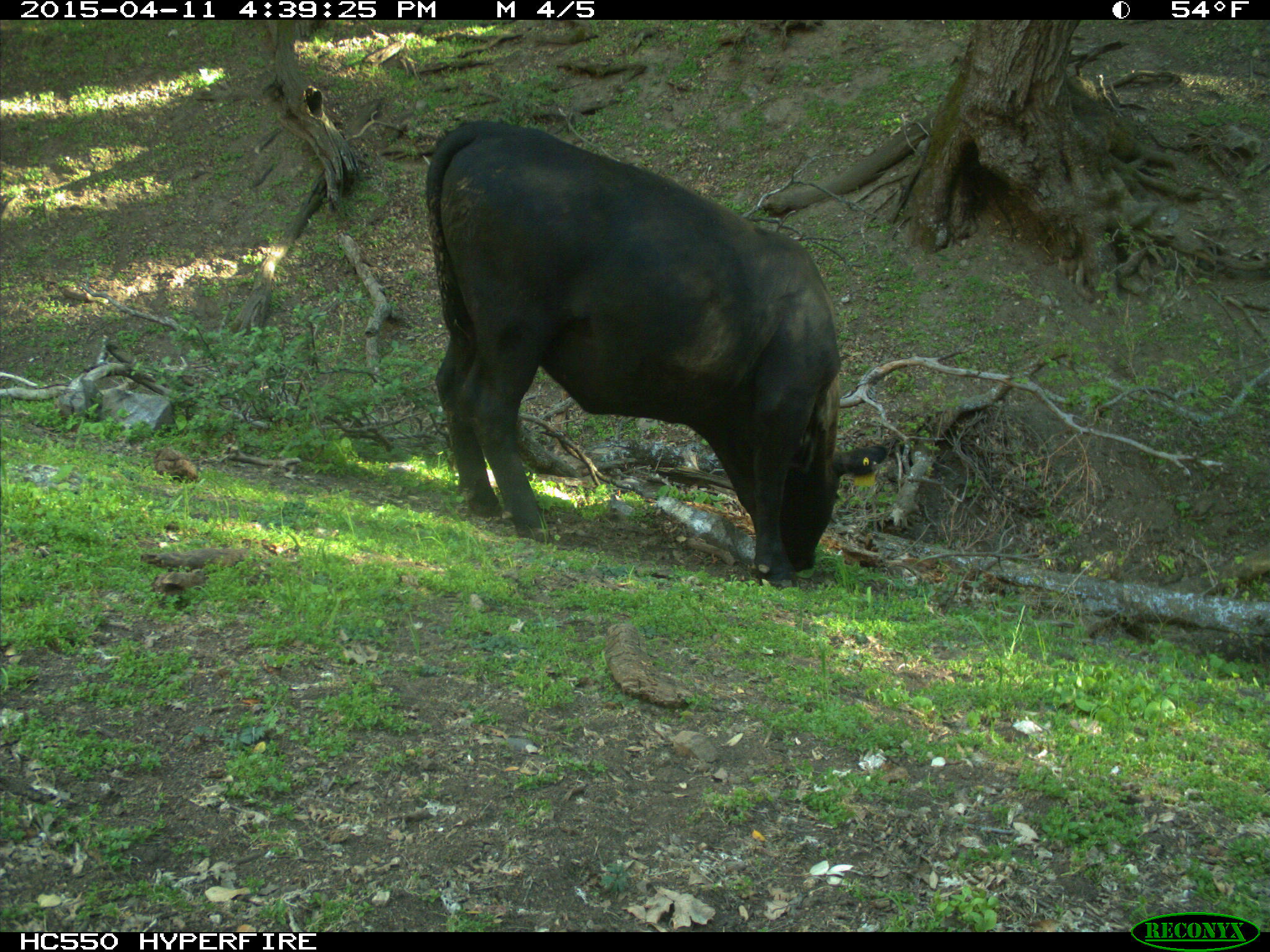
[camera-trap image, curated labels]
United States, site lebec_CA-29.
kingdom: Animalia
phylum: Chordata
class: Mammalia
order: Artiodactyla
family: Bovidae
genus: Bos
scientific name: Bos taurus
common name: domestic cow